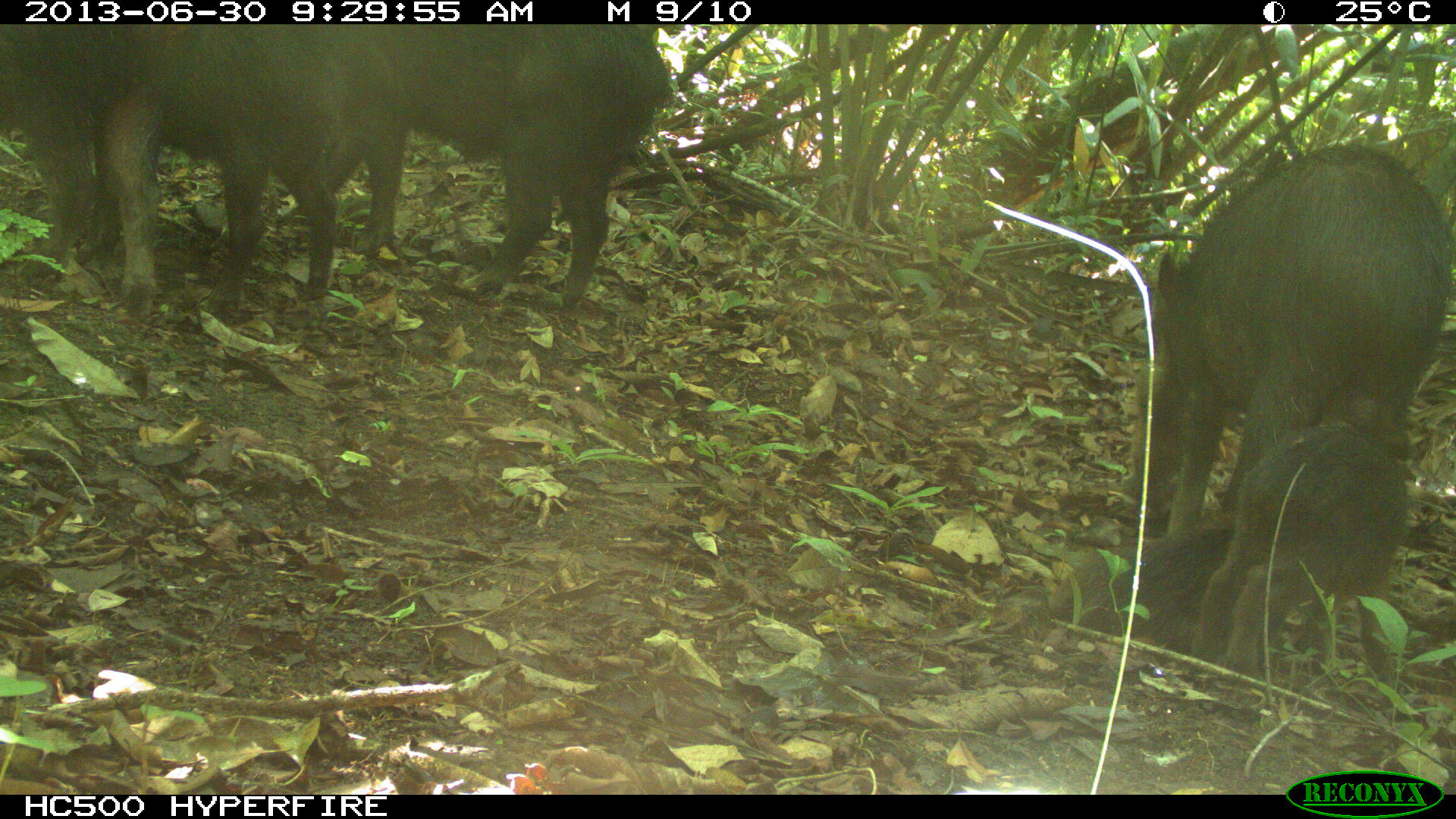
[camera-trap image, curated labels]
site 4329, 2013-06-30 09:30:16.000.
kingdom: Animalia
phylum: Chordata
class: Mammalia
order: Artiodactyla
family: Tayassuidae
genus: Tayassu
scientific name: Tayassu pecari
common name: white-lipped peccary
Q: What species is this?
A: Tayassu pecari (white-lipped peccary).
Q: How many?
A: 5.